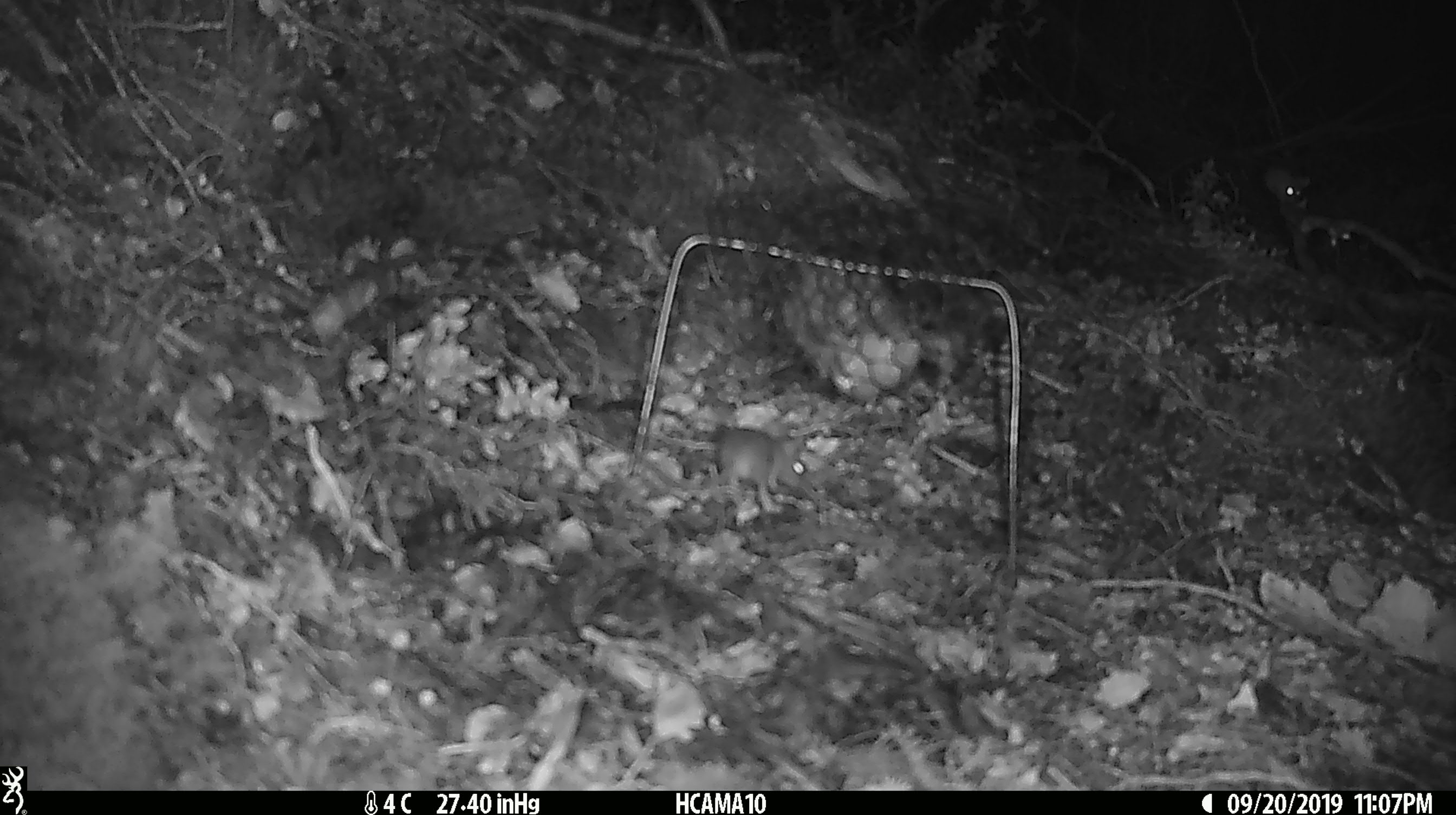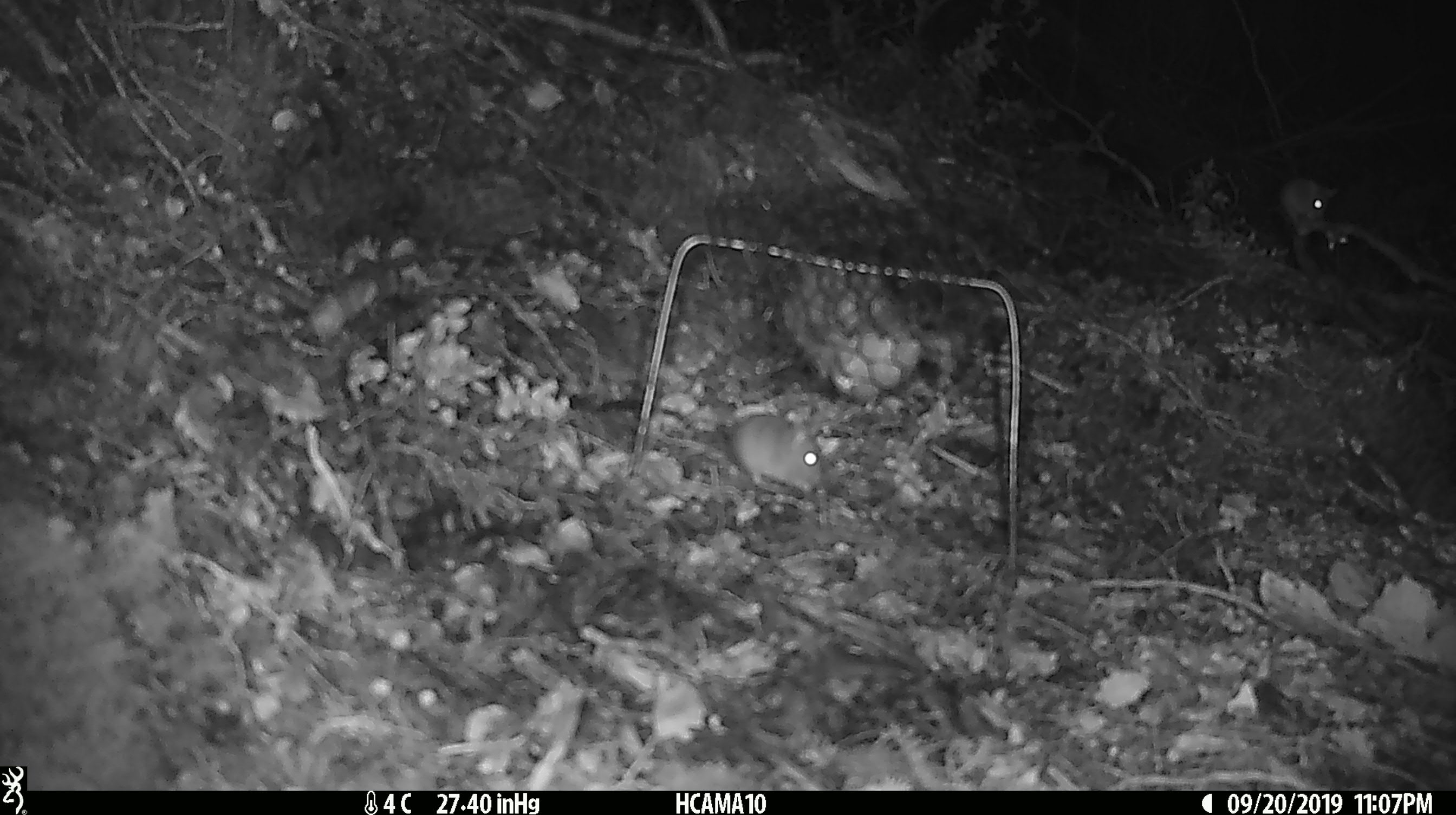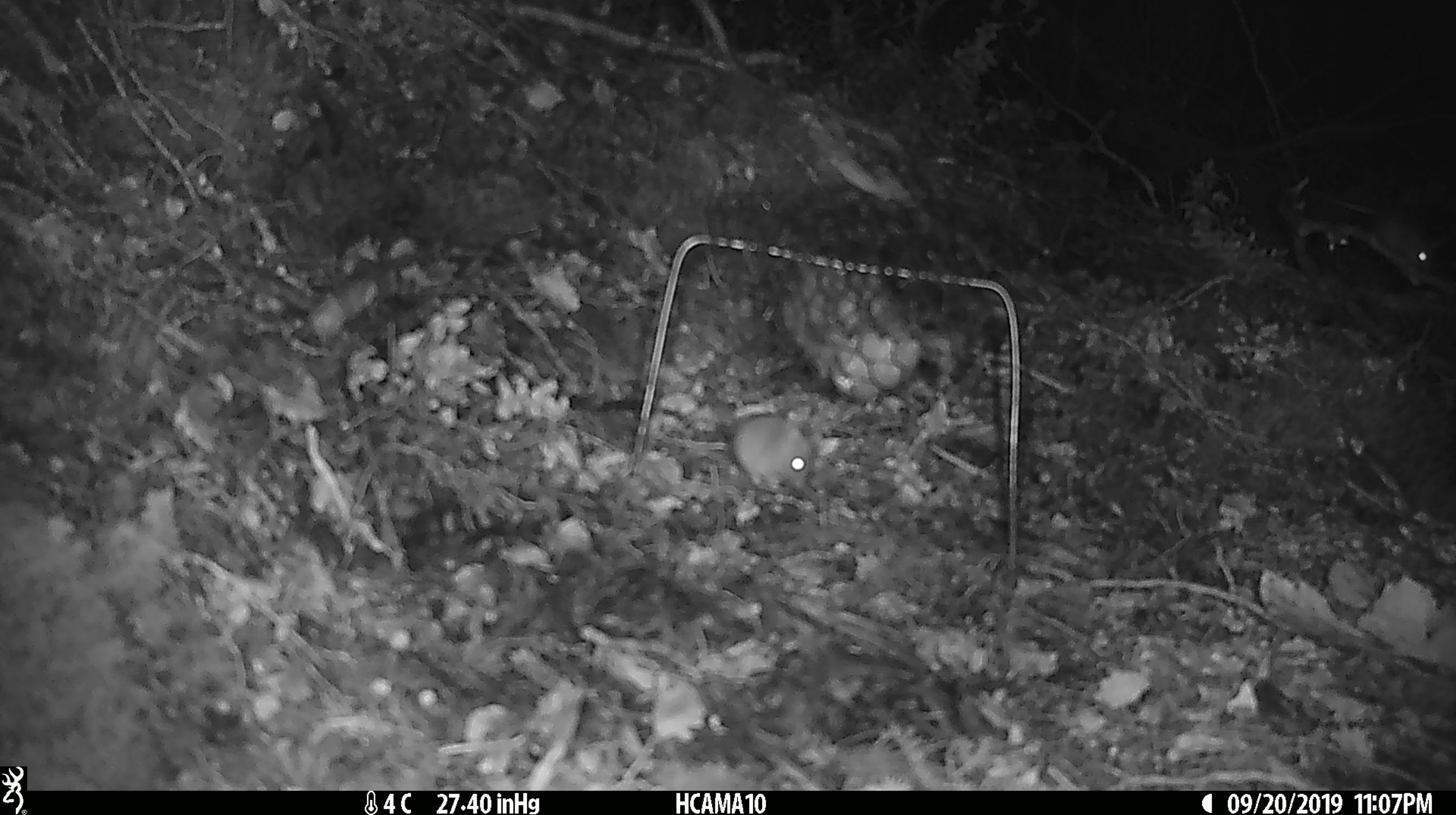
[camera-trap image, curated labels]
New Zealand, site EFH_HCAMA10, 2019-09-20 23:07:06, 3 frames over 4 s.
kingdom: Animalia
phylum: Chordata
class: Mammalia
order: Rodentia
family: Muridae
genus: Mus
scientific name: Mus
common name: mouse